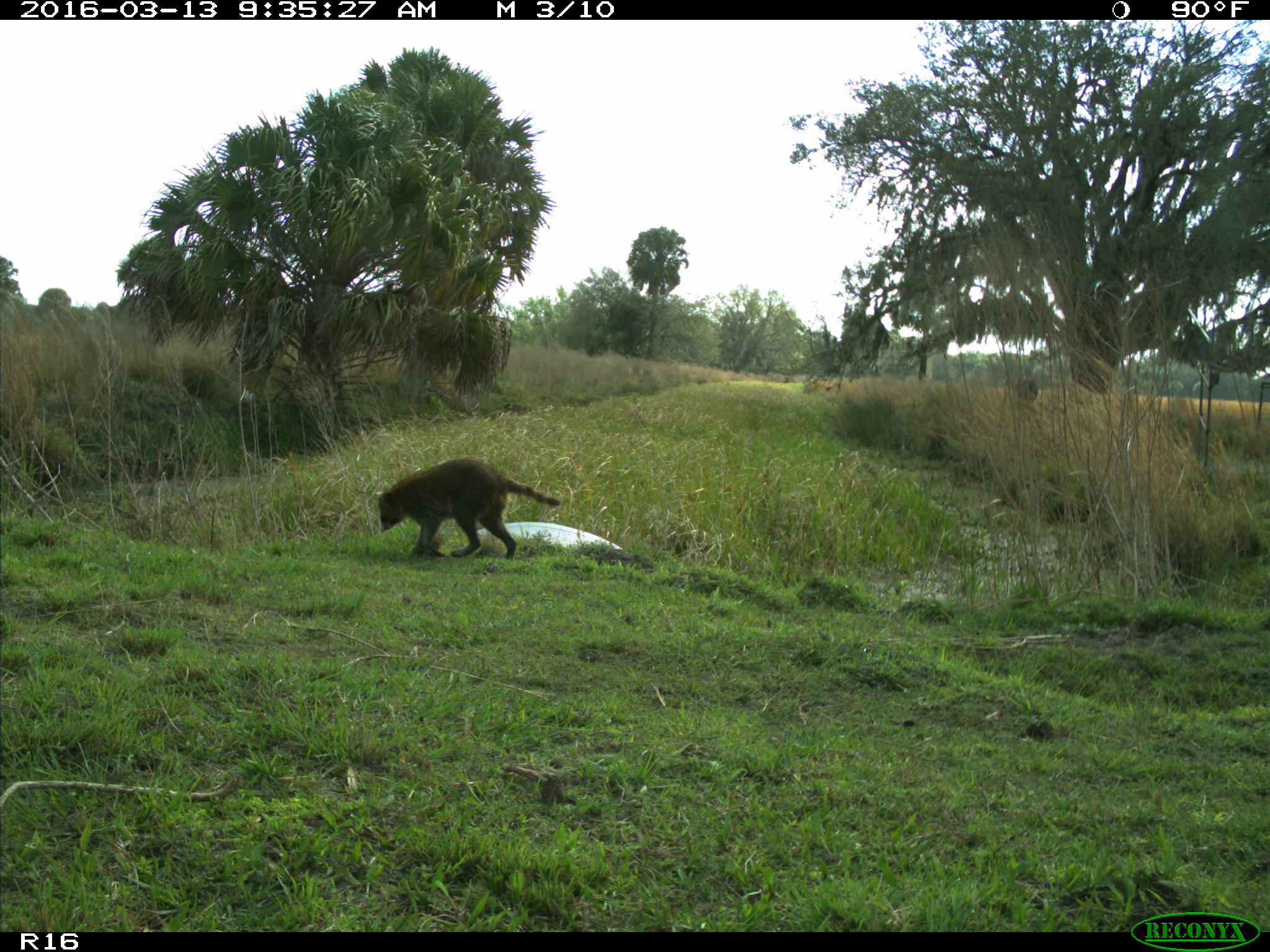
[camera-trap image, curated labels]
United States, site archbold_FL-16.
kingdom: Animalia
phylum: Chordata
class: Mammalia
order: Carnivora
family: Procyonidae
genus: Procyon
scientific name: Procyon lotor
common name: common raccoon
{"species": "Procyon lotor (common raccoon)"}